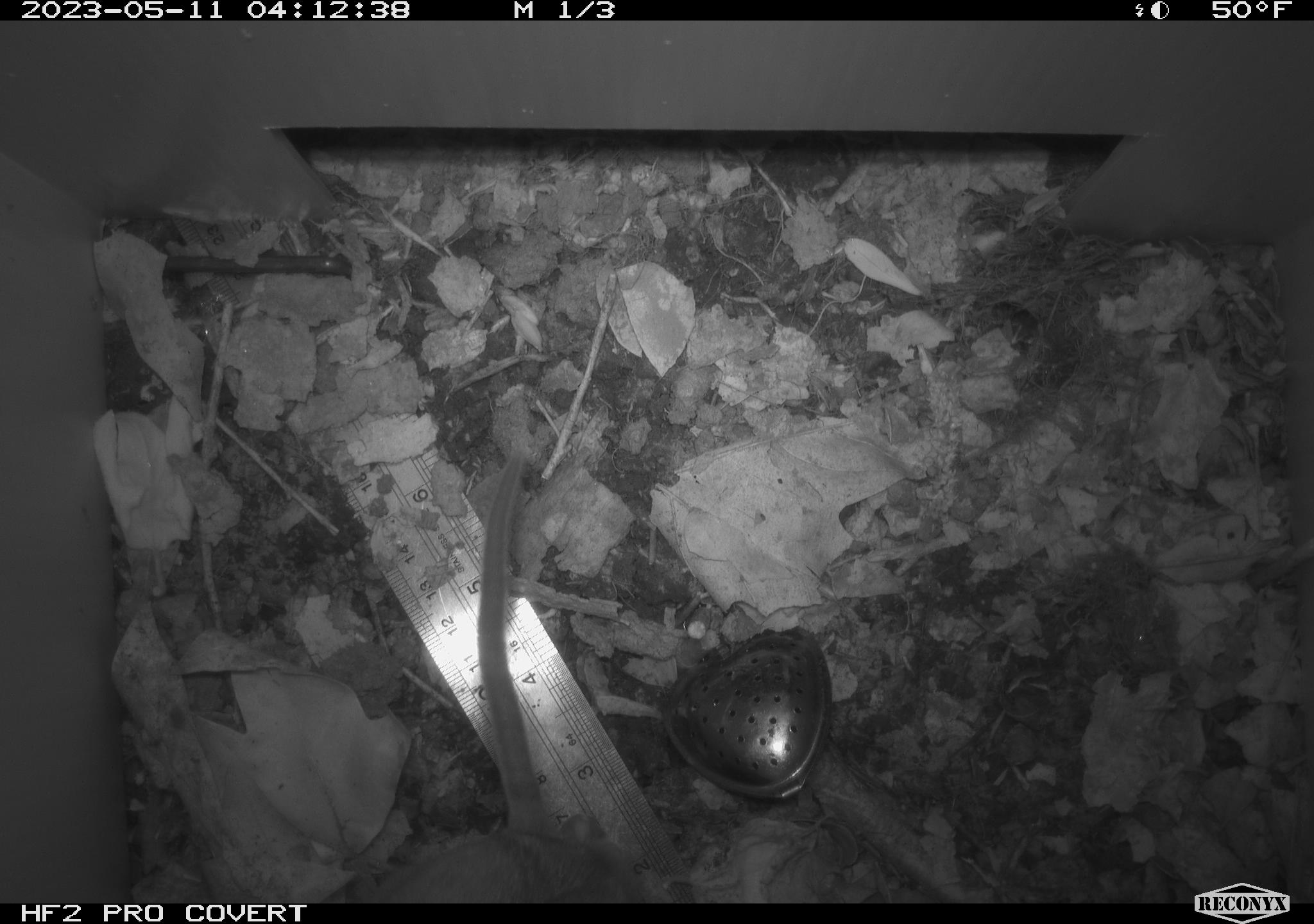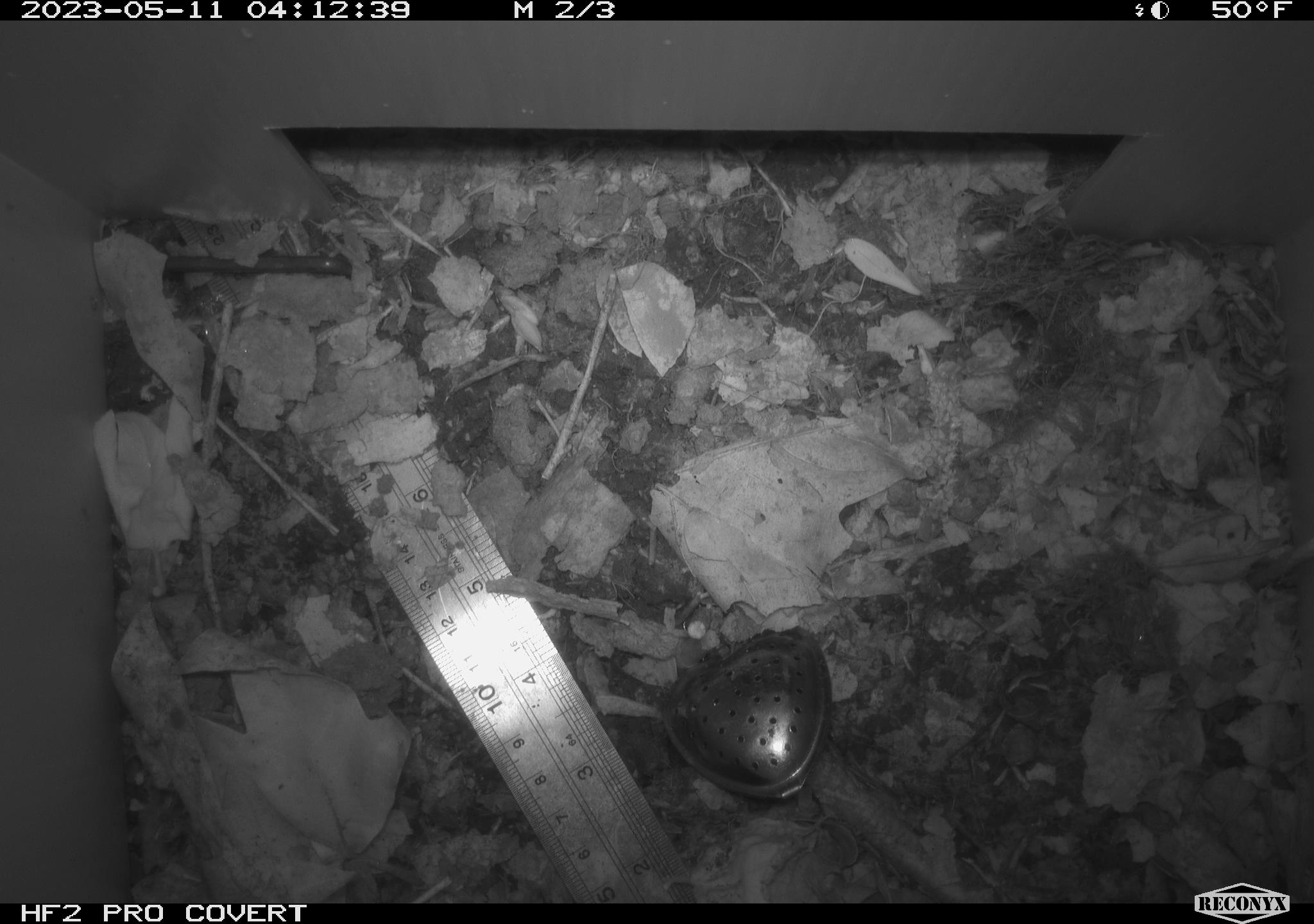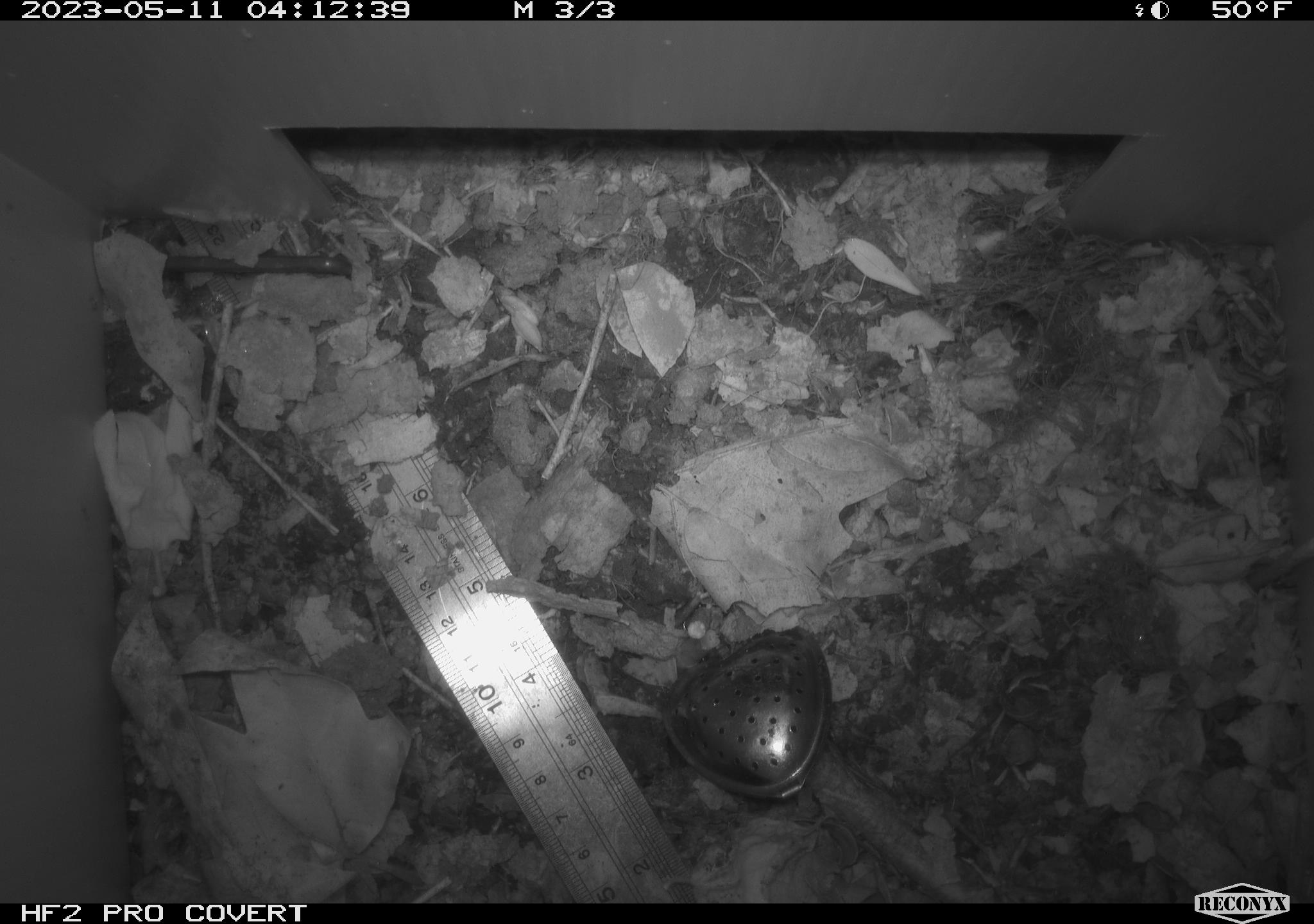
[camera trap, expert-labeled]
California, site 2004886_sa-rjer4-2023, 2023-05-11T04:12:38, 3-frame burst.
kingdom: Animalia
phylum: Chordata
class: Mammalia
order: Rodentia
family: Cricetidae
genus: Neotoma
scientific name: Neotoma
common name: pack rat or woodrat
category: neotoma species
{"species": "neotoma species (pack rat or woodrat) (Neotoma)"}